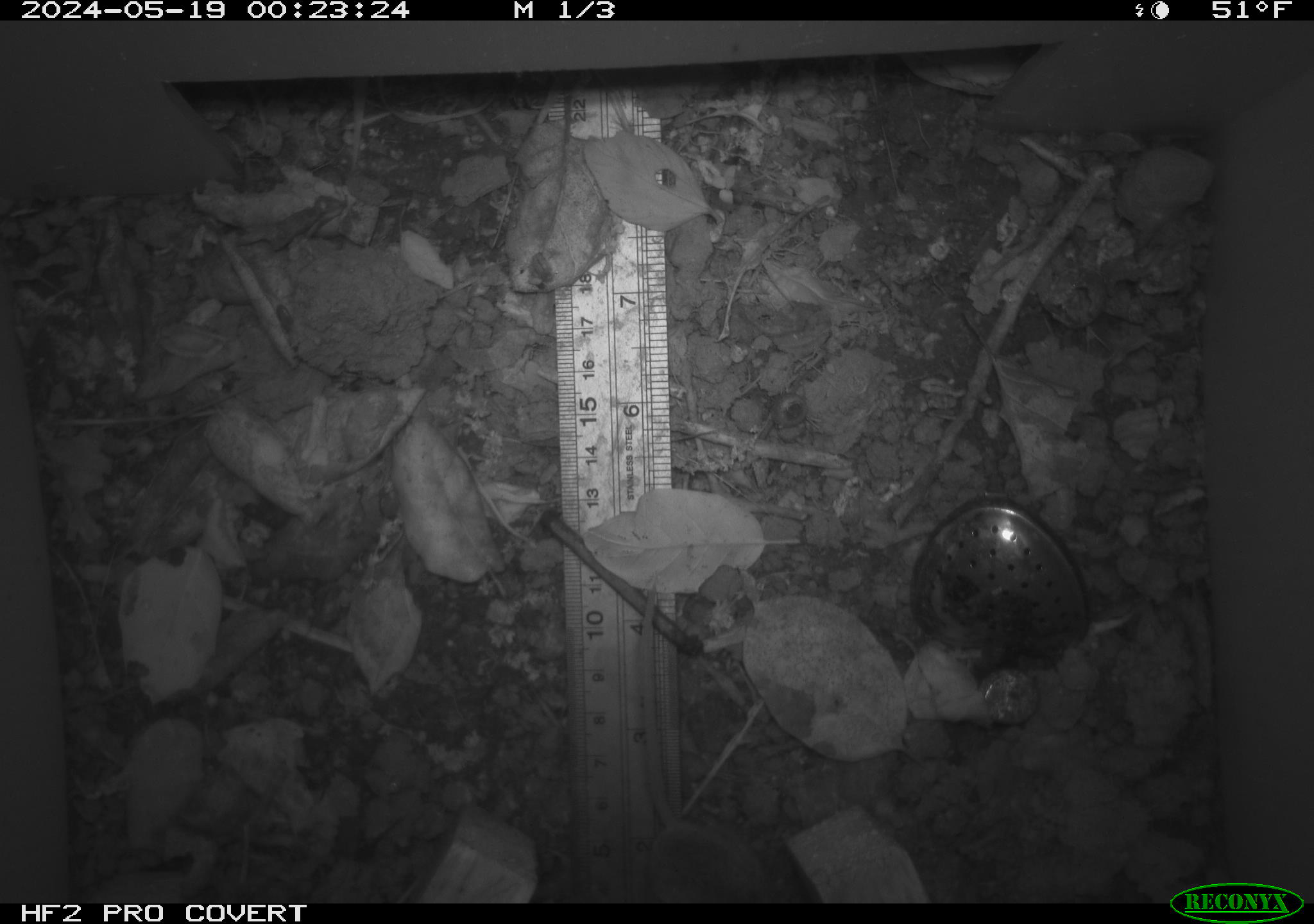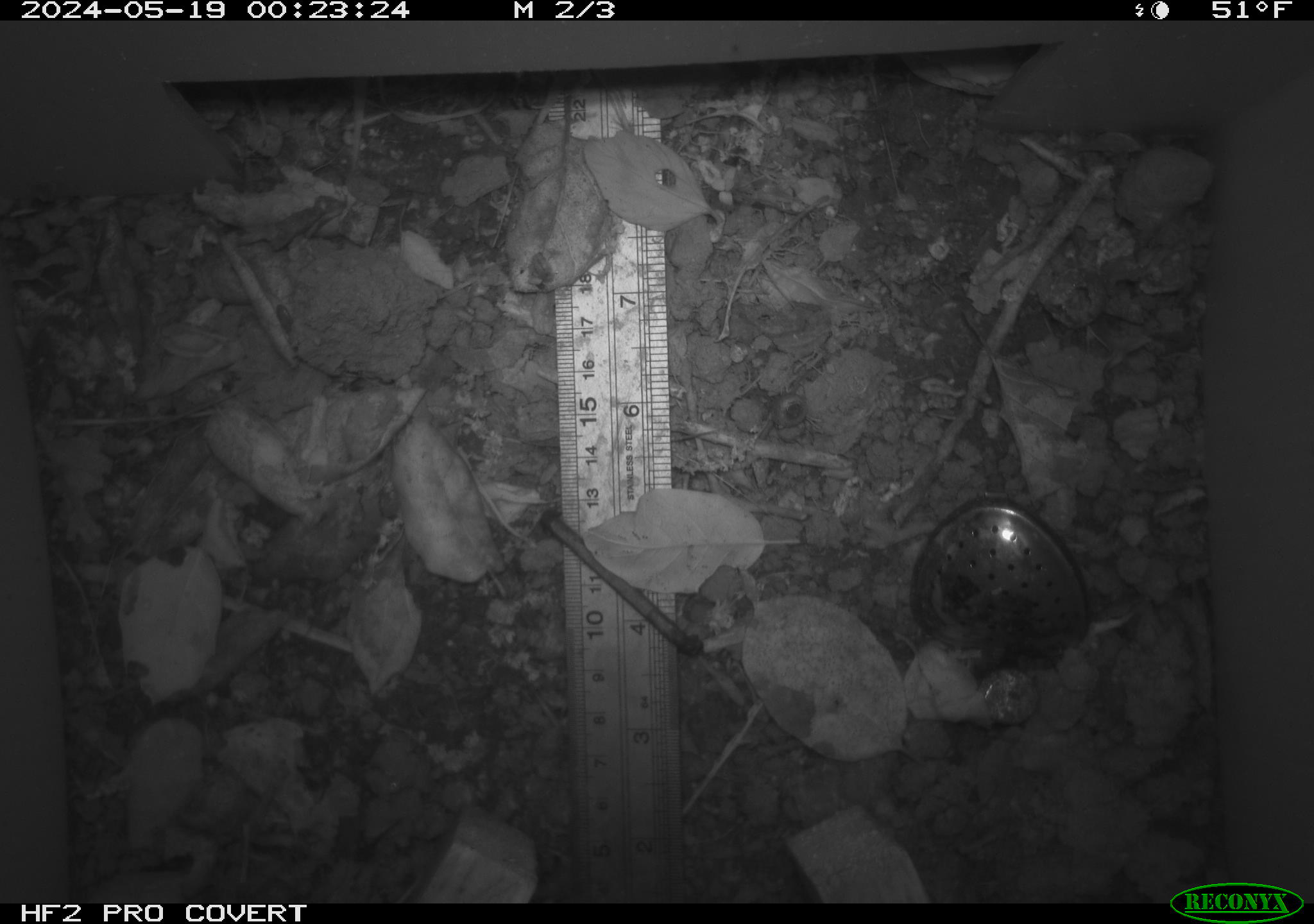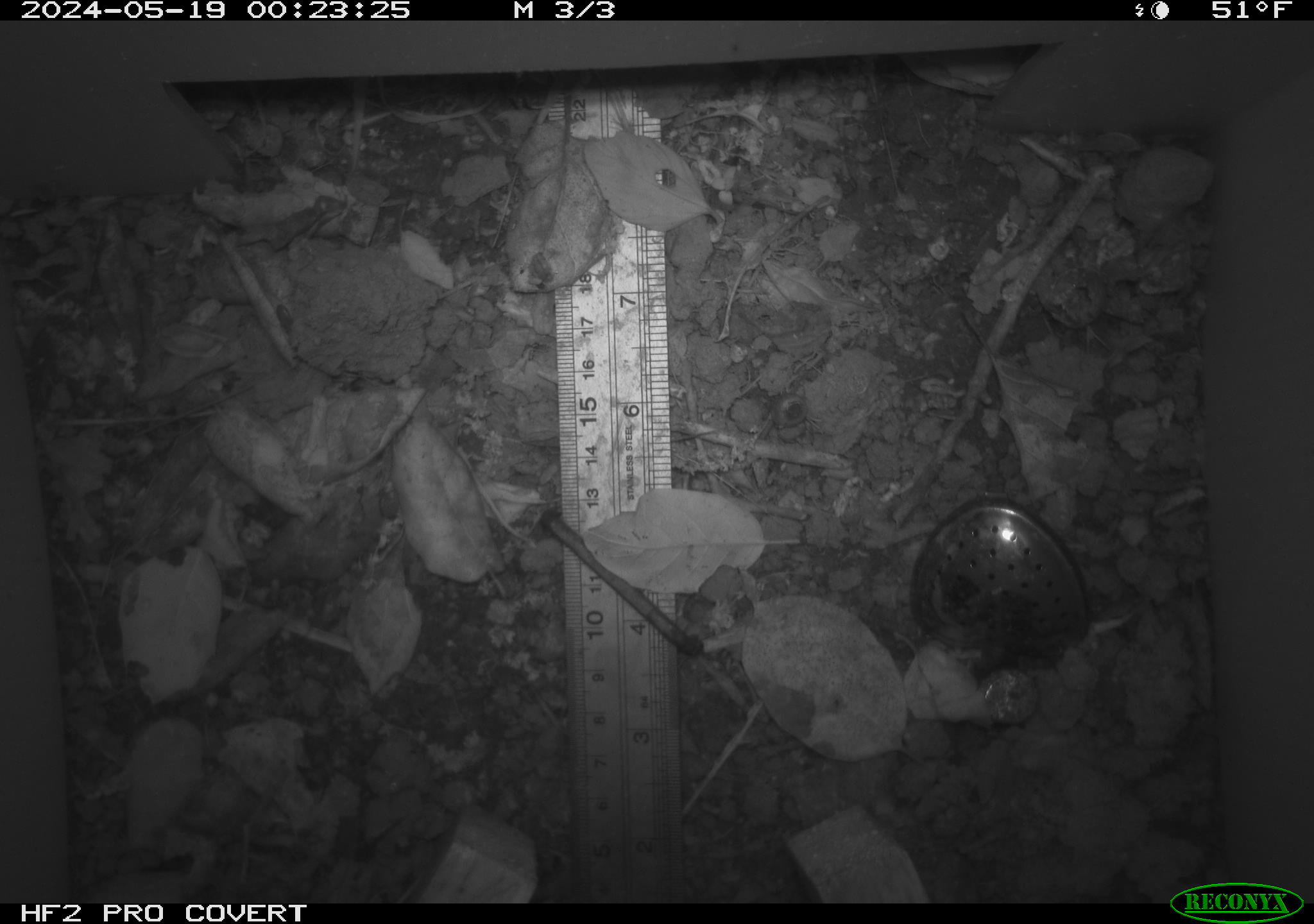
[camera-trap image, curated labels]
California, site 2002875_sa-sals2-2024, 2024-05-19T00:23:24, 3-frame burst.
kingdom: Animalia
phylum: Chordata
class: Mammalia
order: Rodentia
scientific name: Rodentia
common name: rodent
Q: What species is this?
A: Rodent (Rodentia).